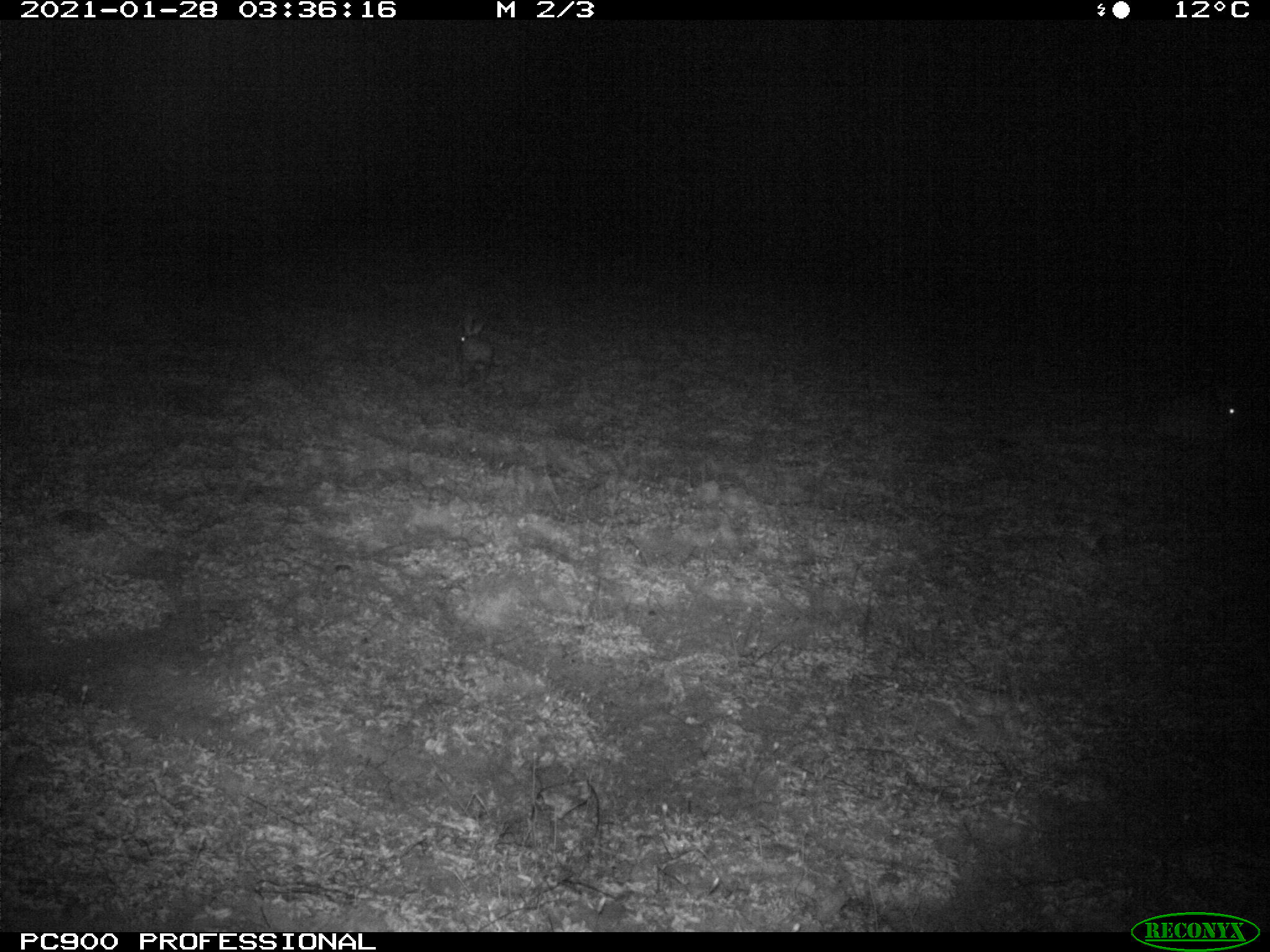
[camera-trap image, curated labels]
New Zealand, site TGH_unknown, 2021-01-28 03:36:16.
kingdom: Animalia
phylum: Chordata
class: Mammalia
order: Lagomorpha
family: Leporidae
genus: Oryctolagus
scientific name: Oryctolagus cuniculus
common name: european rabbit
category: rabbit